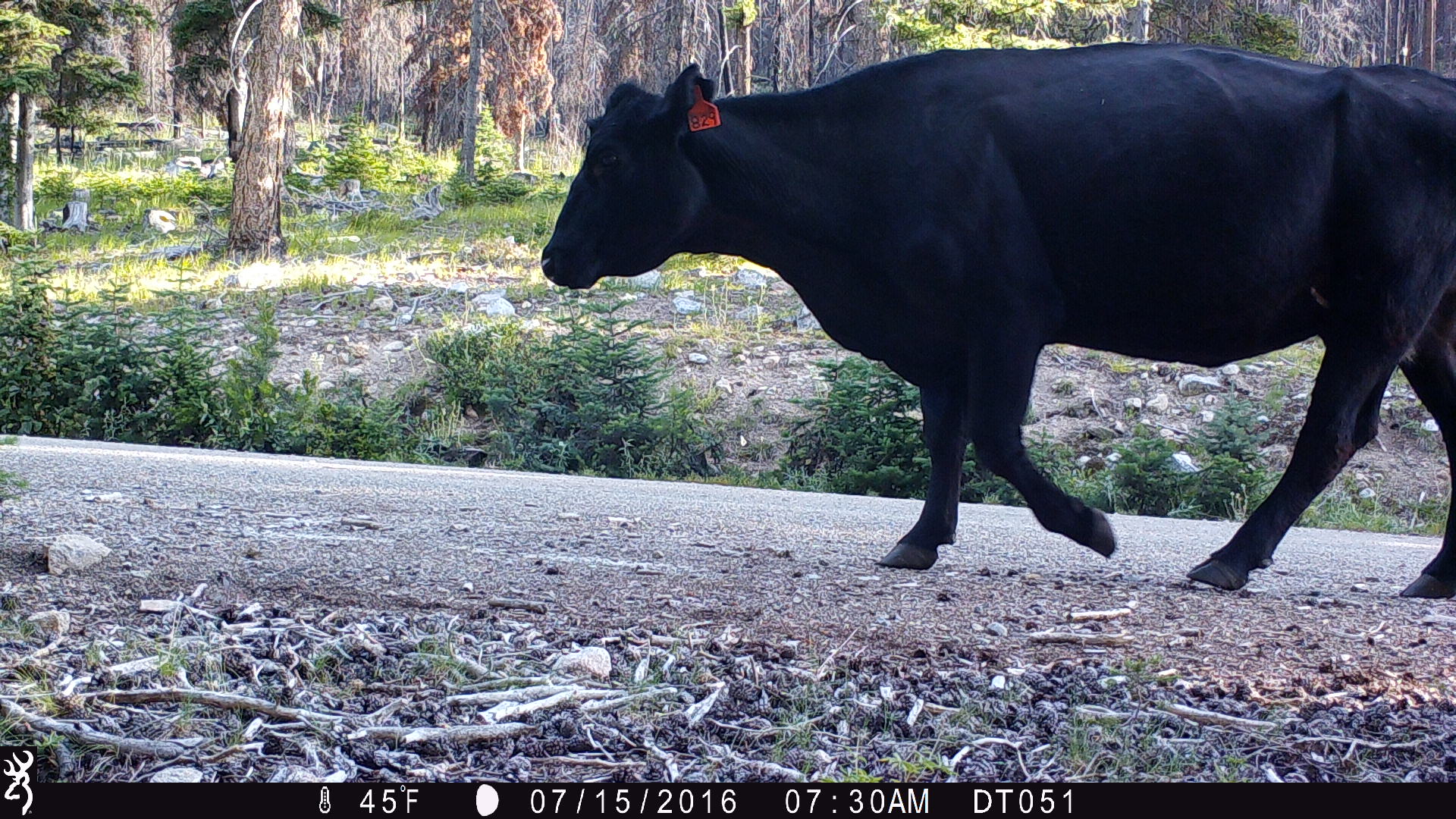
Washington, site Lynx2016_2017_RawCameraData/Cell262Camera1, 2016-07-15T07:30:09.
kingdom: Animalia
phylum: Chordata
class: Mammalia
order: Artiodactyla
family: Bovidae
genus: Bos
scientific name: Bos taurus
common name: domestic cattle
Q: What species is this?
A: Domestic cattle (Bos taurus).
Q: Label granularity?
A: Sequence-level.